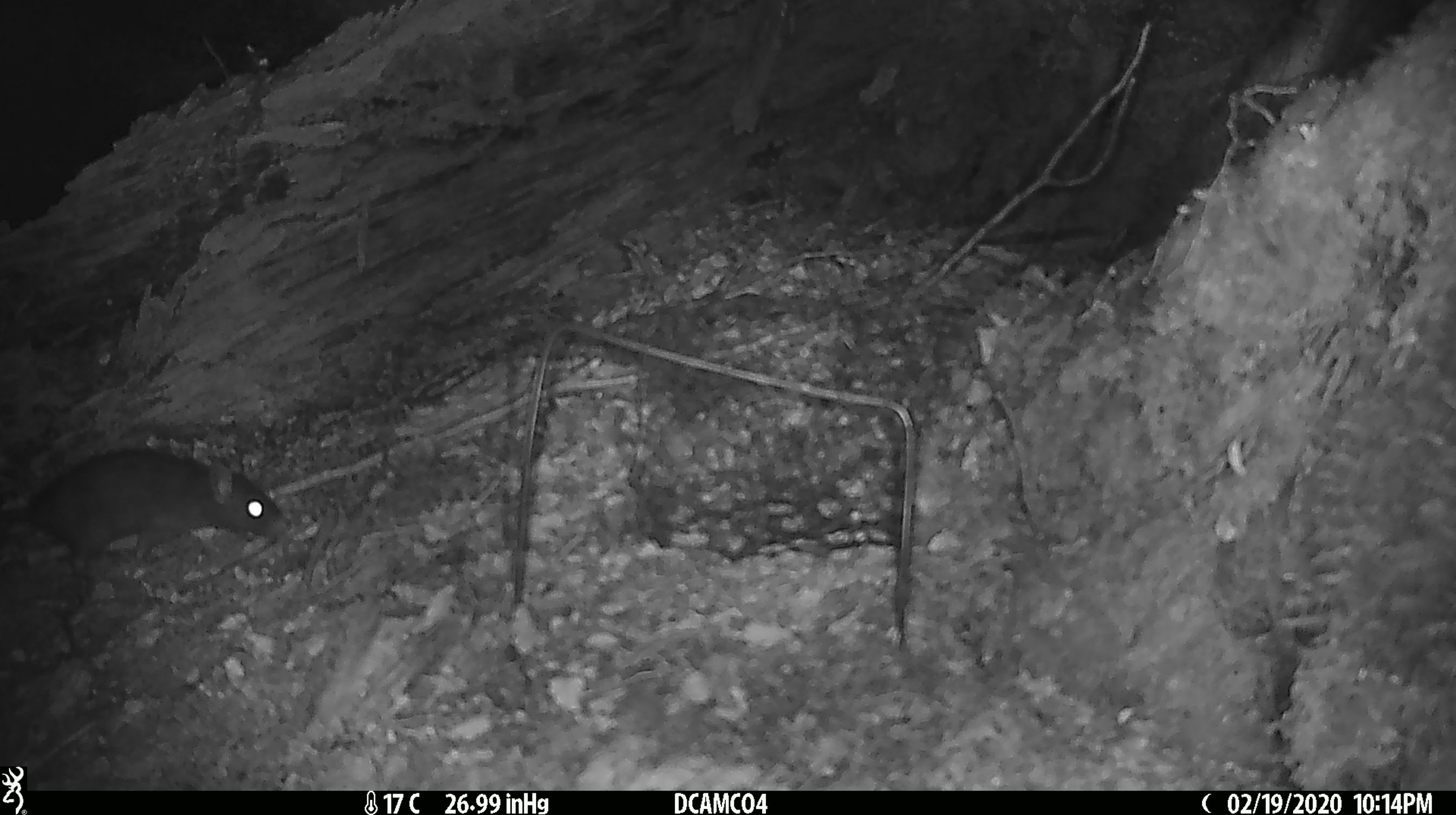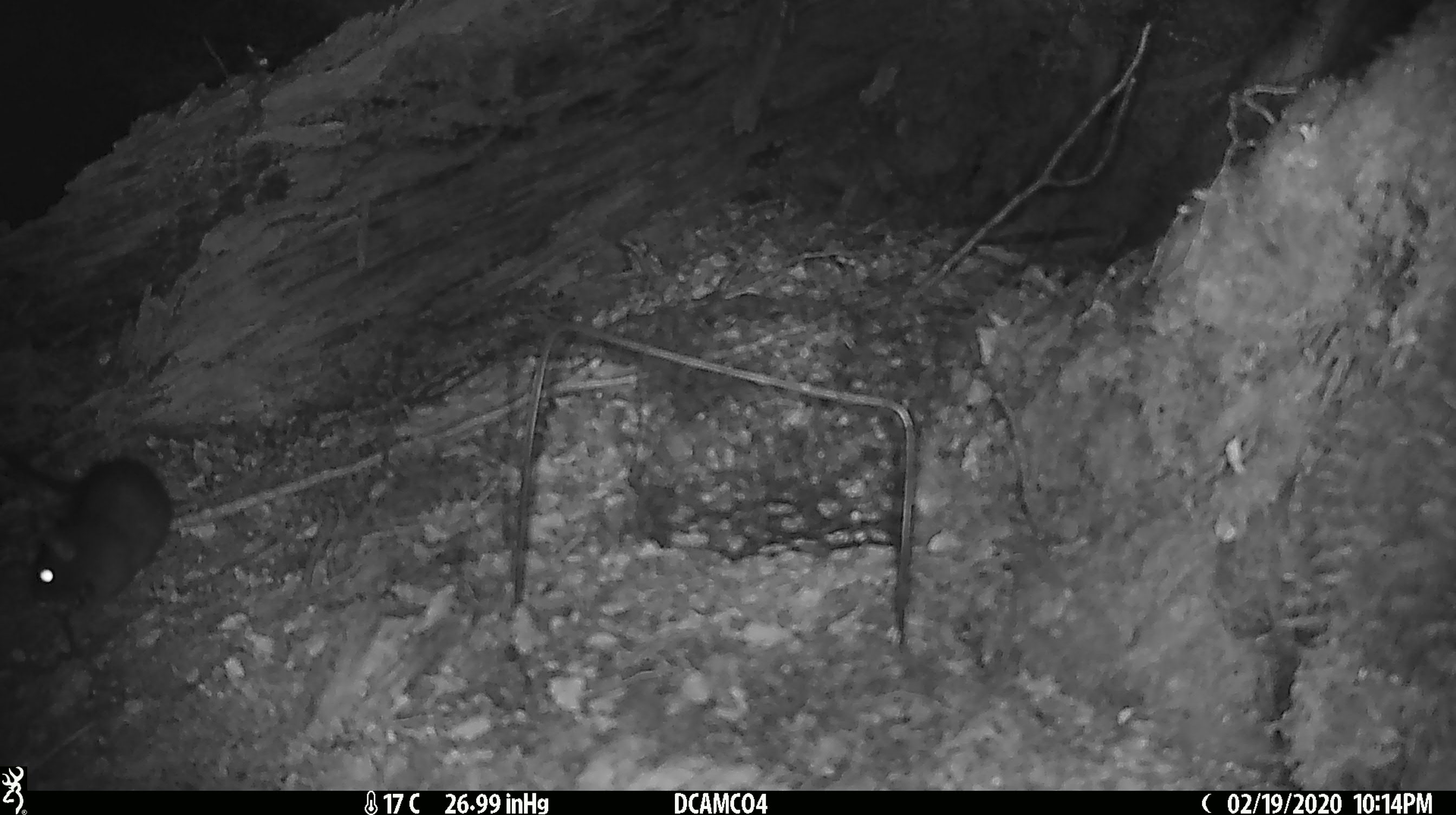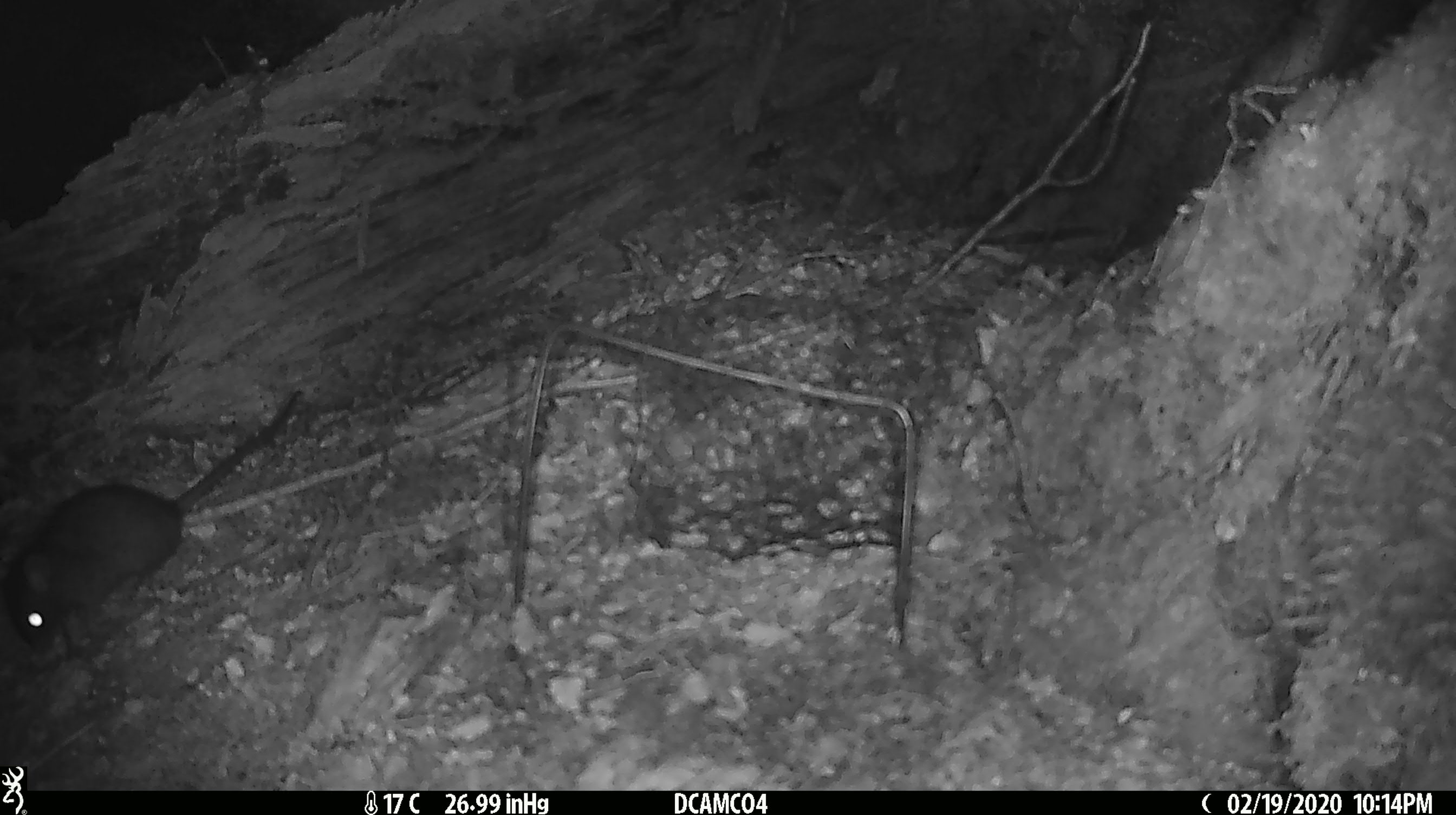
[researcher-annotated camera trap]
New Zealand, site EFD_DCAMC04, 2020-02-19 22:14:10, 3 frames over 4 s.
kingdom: Animalia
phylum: Chordata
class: Mammalia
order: Rodentia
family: Muridae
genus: Rattus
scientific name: Rattus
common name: rat